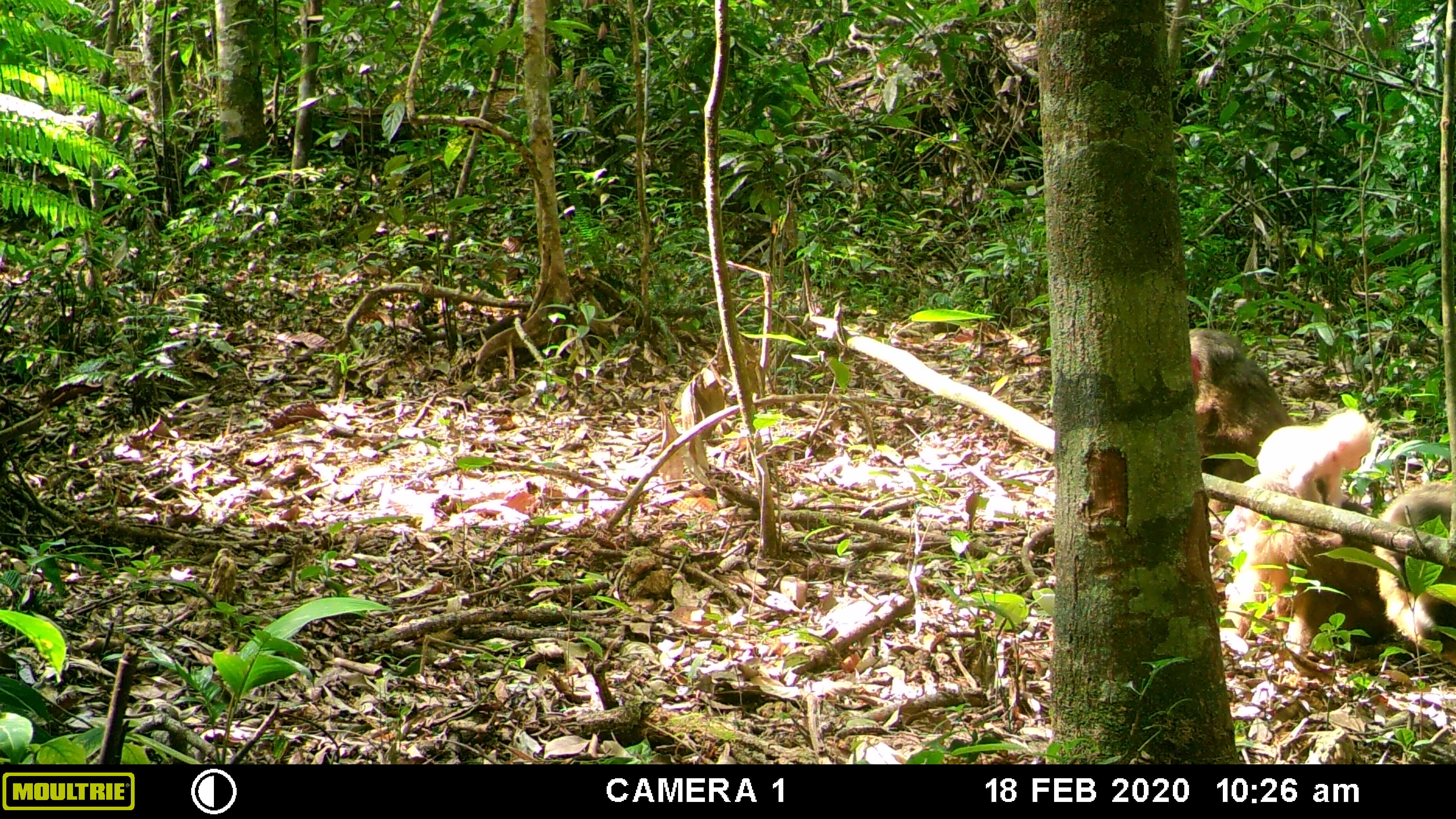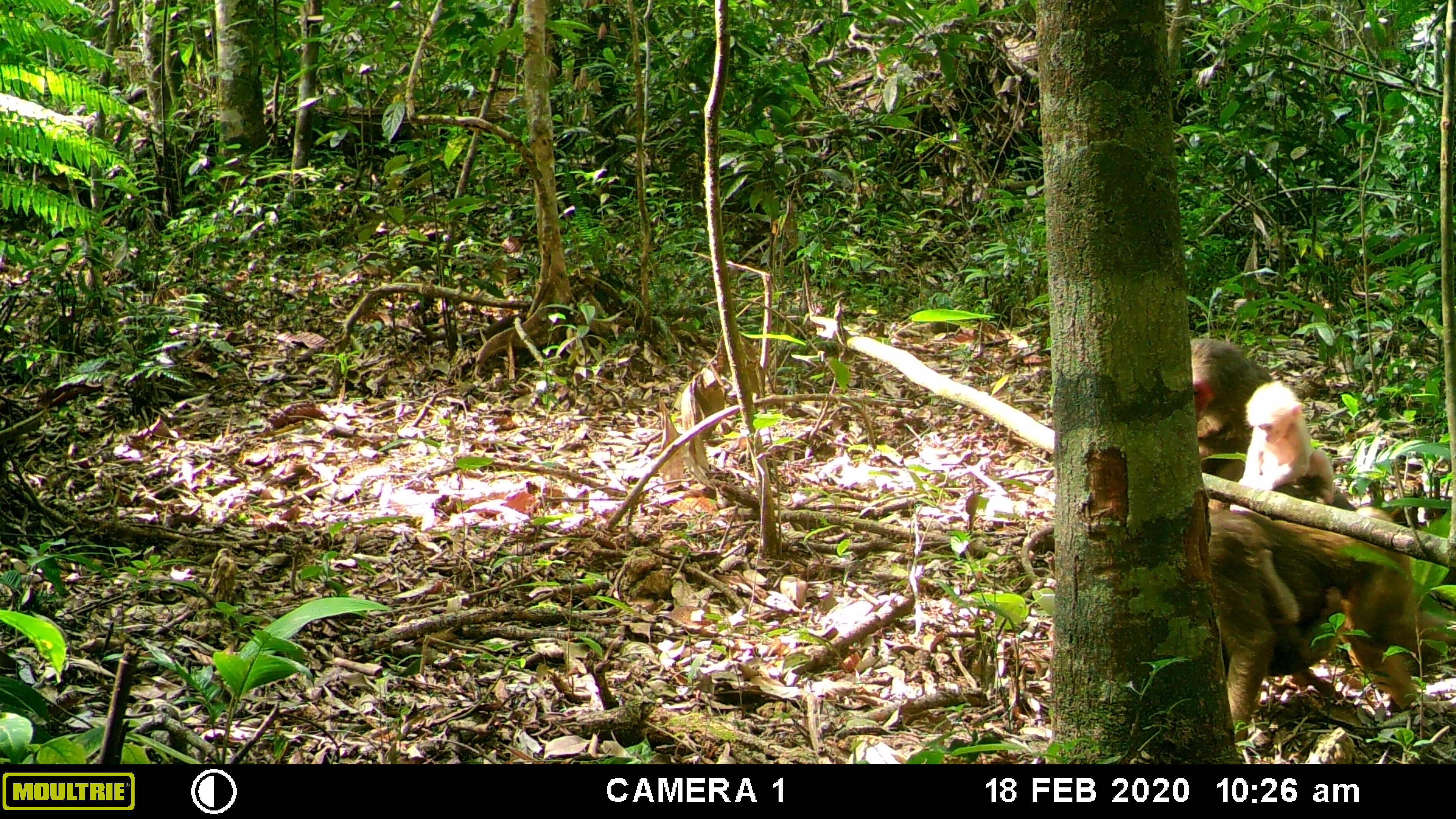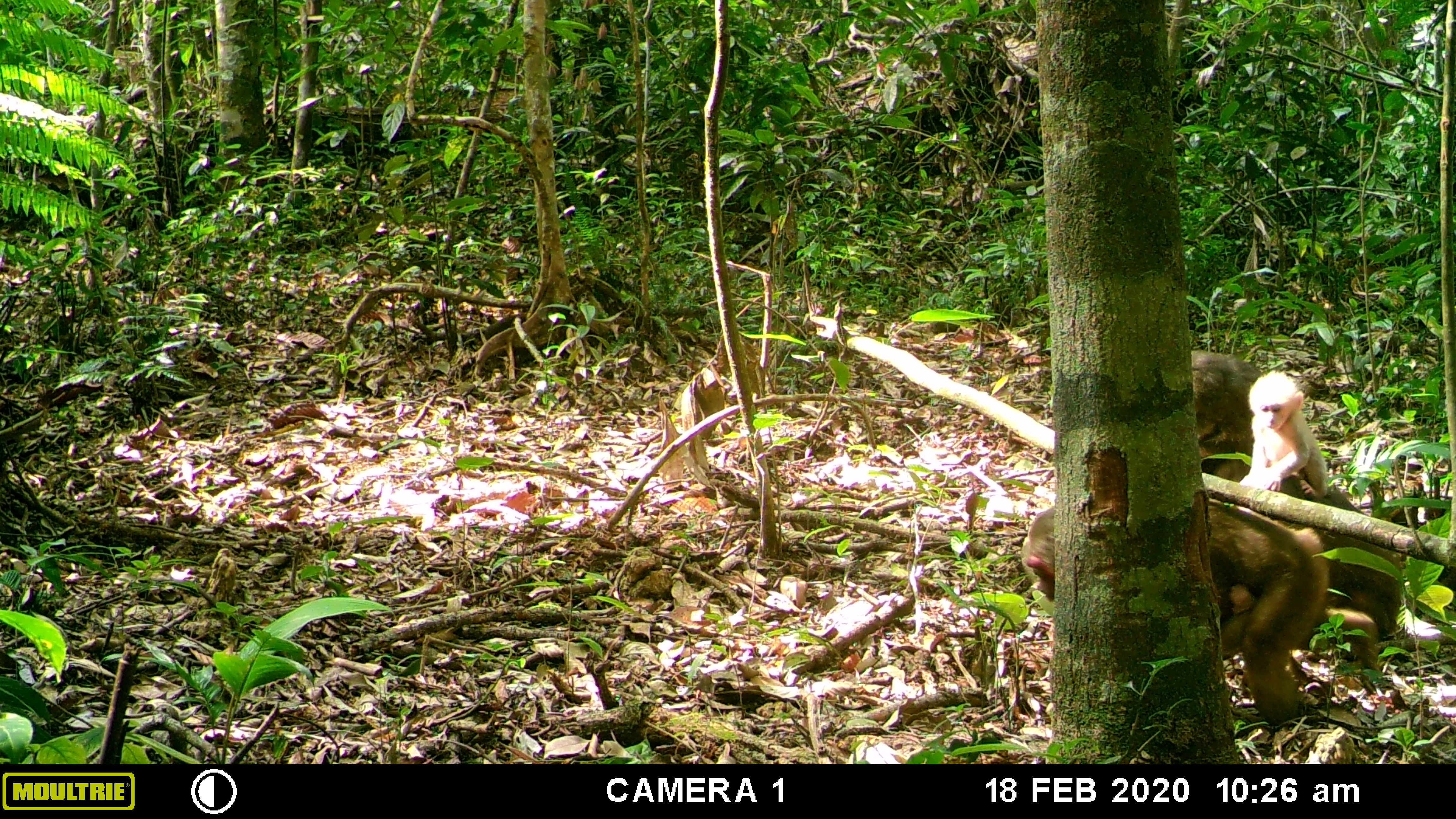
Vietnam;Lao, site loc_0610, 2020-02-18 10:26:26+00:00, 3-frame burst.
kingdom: Animalia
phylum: Chordata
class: Mammalia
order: Primates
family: Cercopithecidae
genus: Macaca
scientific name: Macaca arctoides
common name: stump-tailed macaque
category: stump tailed macaque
Stump tailed macaque (stump-tailed macaque) (Macaca arctoides). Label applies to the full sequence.